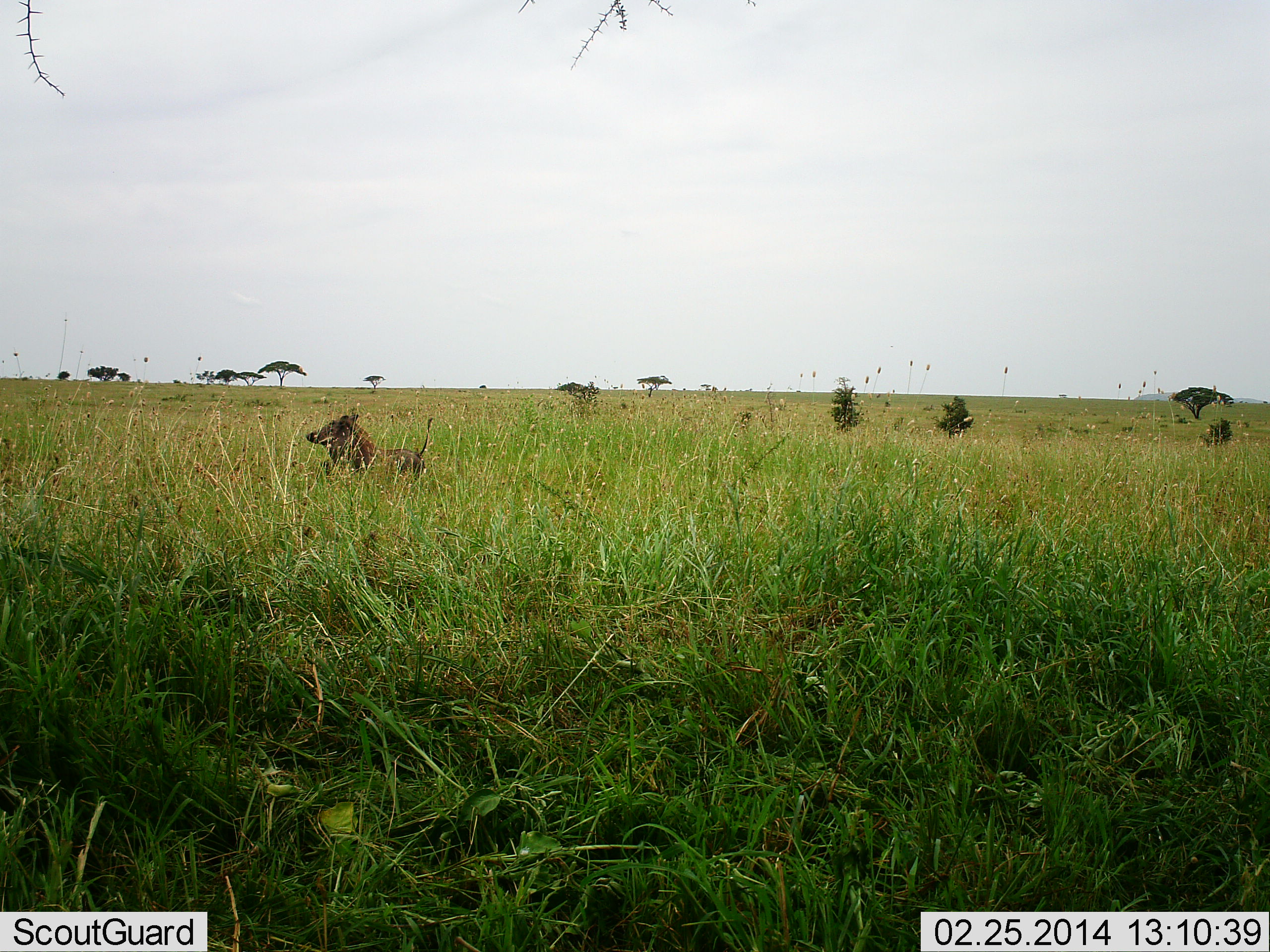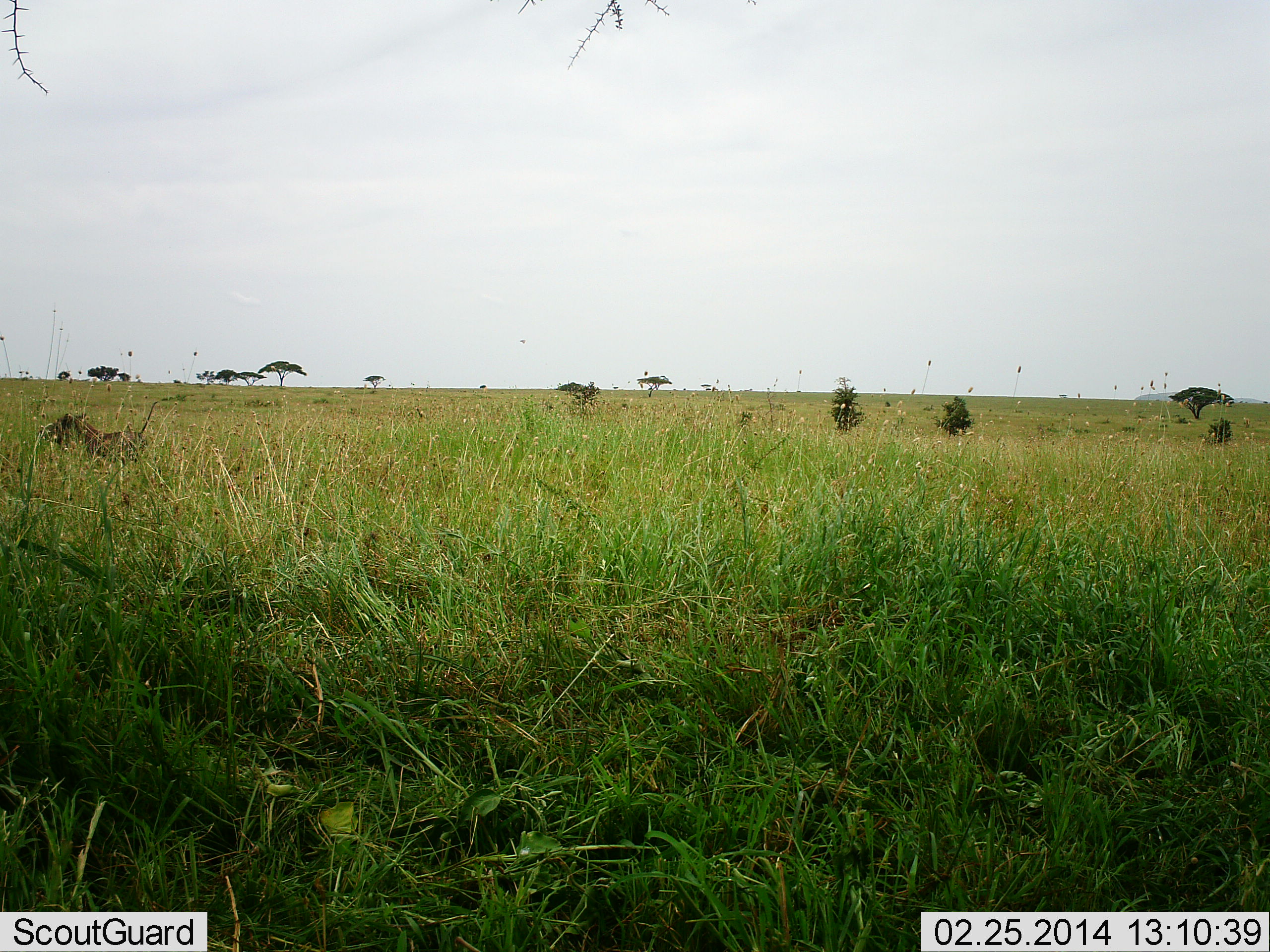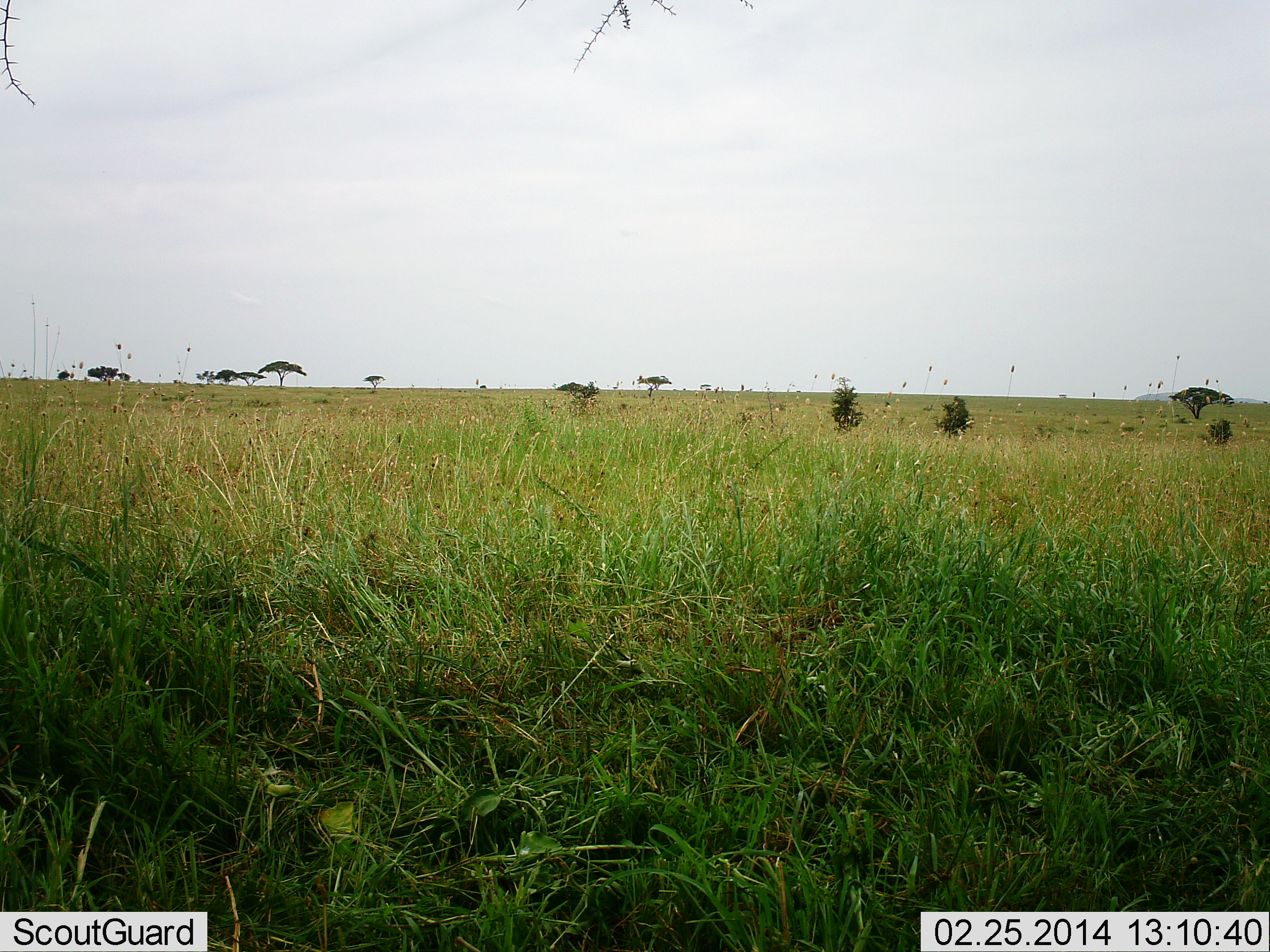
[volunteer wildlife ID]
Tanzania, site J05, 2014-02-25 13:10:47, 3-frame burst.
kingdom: Animalia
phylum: Chordata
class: Mammalia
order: Artiodactyla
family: Suidae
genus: Phacochoerus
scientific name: Phacochoerus africanus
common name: warthog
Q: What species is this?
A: Warthog (Phacochoerus africanus).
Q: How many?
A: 1.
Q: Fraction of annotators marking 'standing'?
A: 0%.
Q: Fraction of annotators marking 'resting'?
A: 0%.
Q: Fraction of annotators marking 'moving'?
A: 100%.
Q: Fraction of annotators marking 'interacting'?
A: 0%.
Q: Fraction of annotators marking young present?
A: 0%.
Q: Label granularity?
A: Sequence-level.